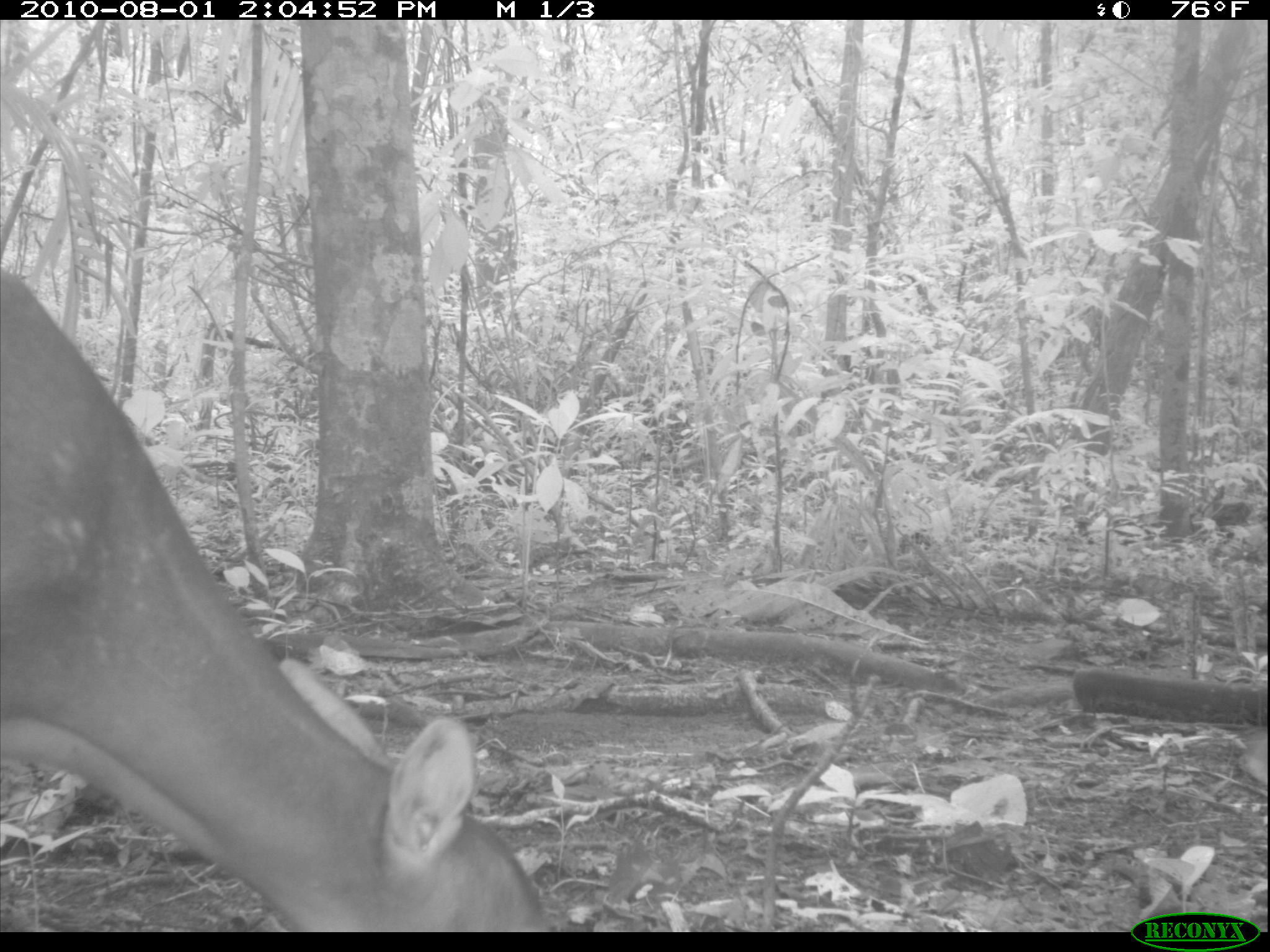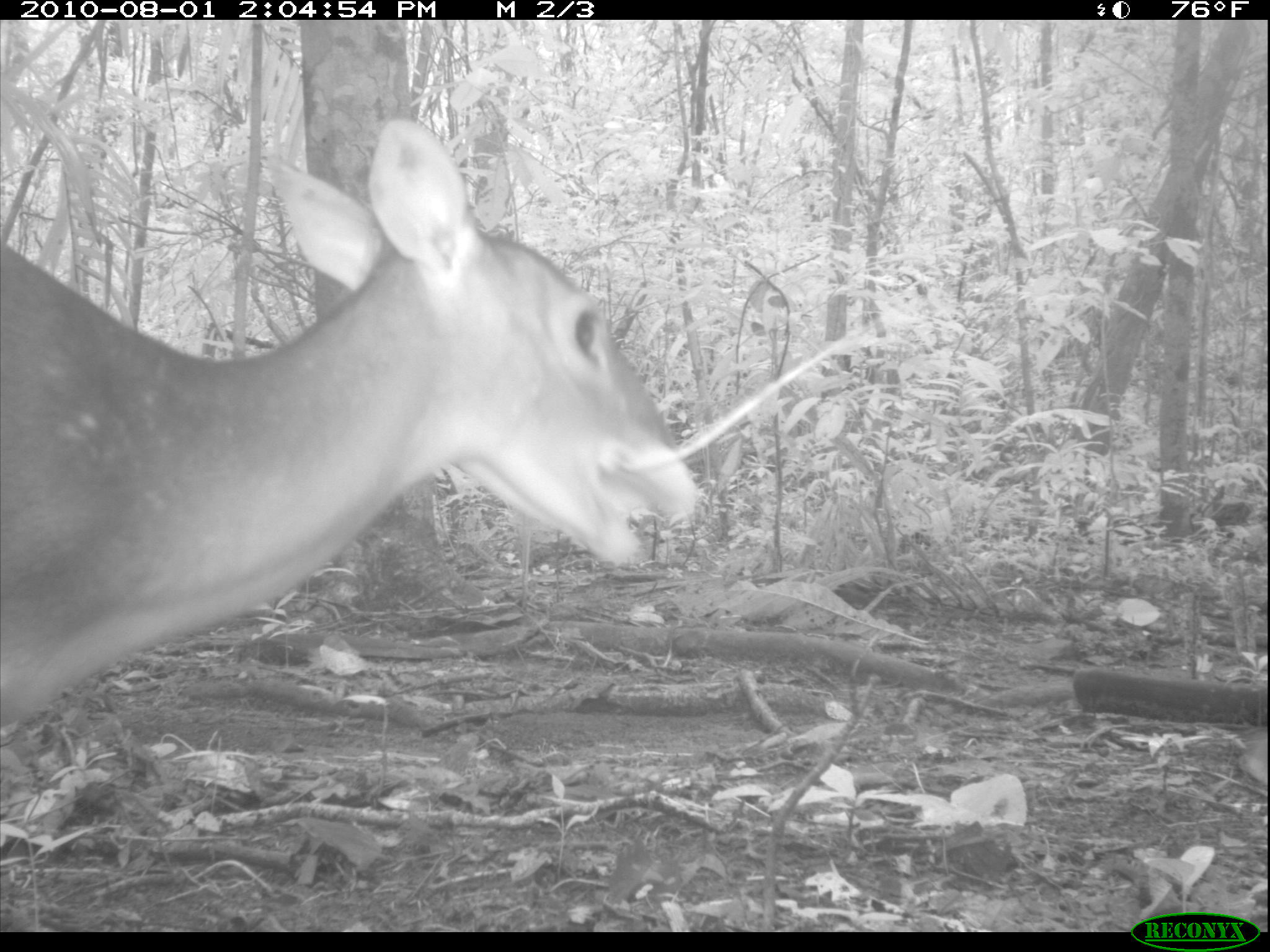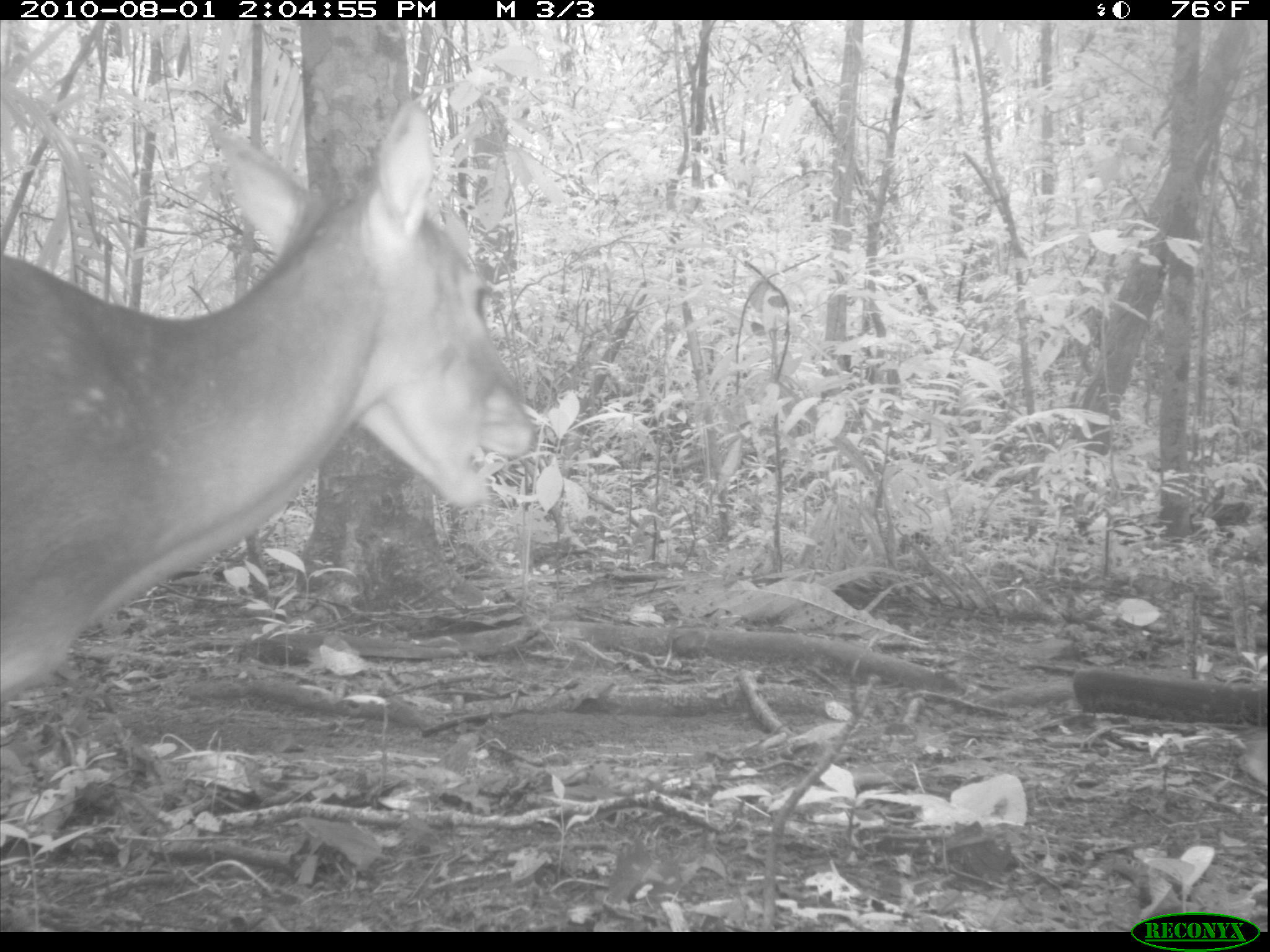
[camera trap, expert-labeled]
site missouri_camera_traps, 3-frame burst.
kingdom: Animalia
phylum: Chordata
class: Mammalia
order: Artiodactyla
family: Cervidae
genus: Odocoileus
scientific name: Odocoileus virginianus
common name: white-tailed deer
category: white tailed deer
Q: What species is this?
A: White tailed deer (white-tailed deer) (Odocoileus virginianus).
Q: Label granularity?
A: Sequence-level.